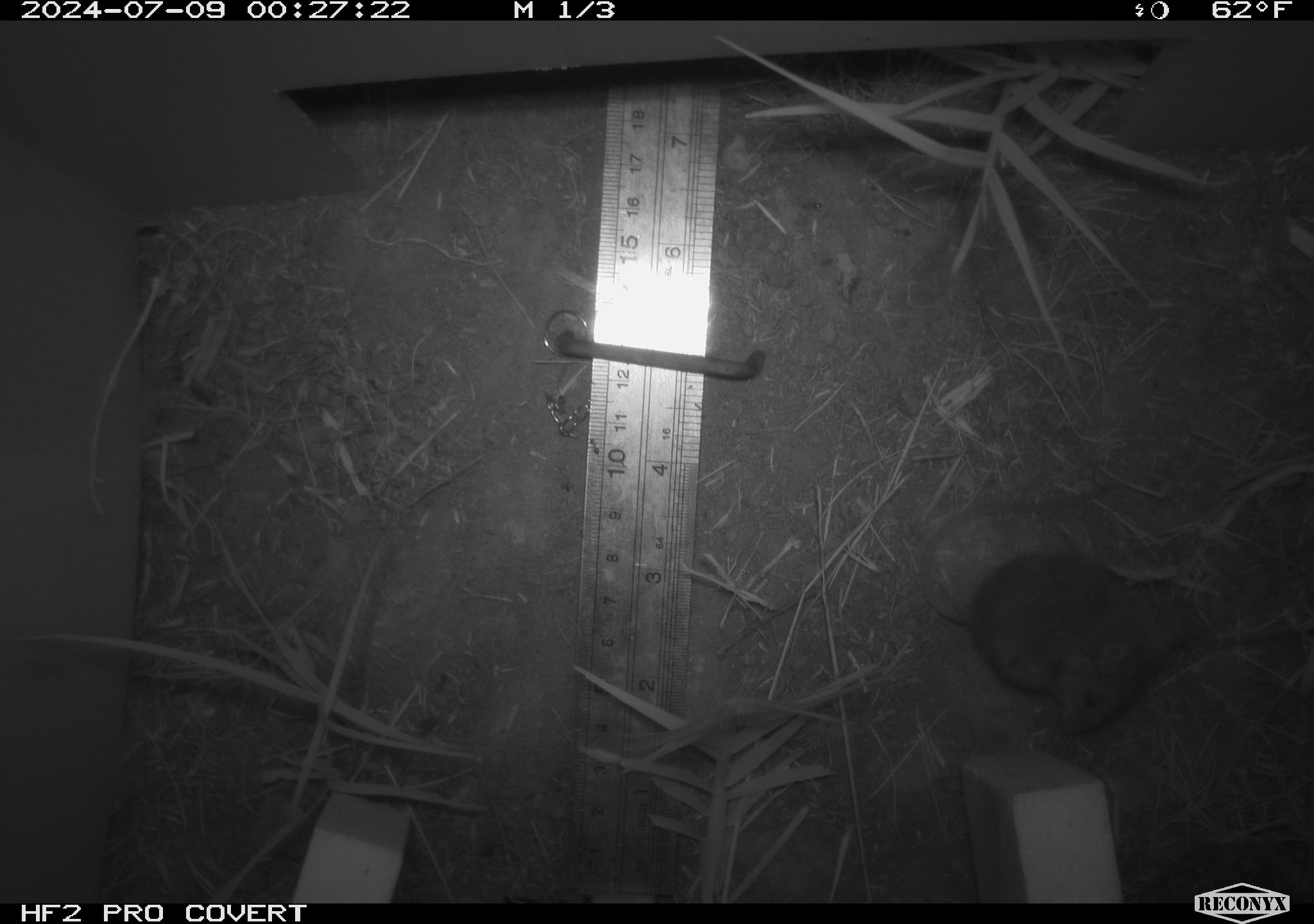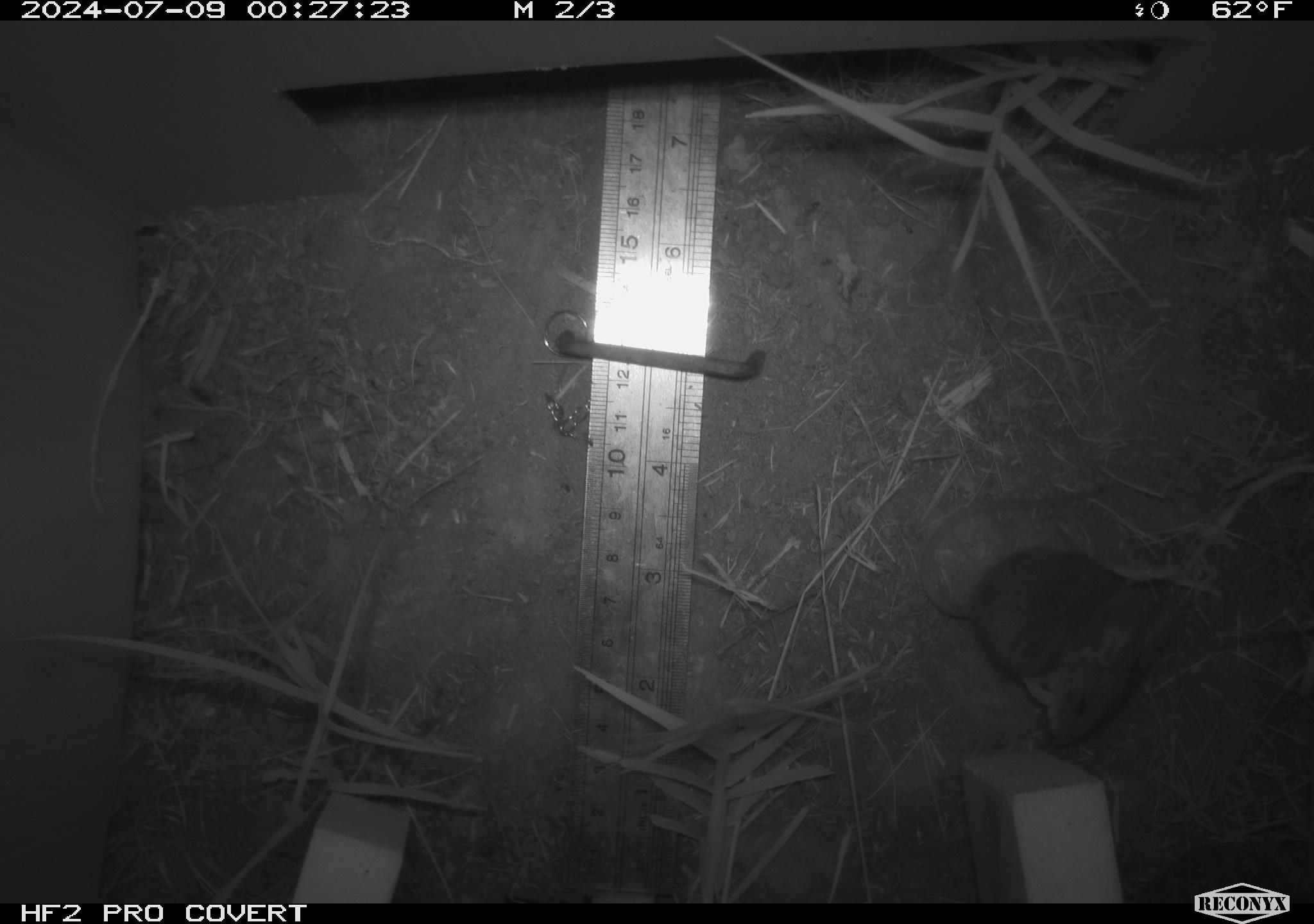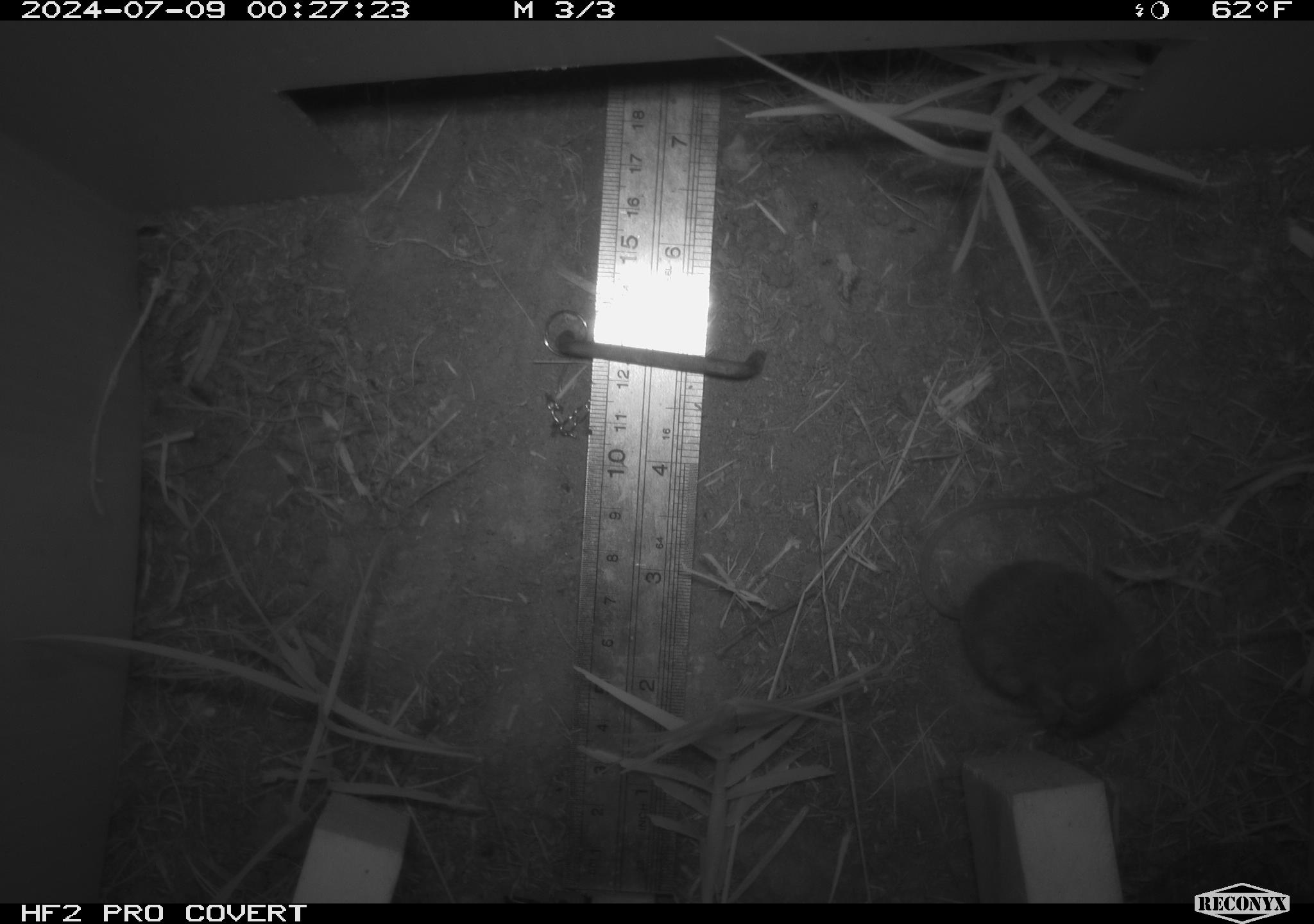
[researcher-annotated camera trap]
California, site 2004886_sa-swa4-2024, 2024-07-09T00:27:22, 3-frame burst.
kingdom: Animalia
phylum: Chordata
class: Mammalia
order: Rodentia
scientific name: Rodentia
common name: mouse species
Mouse species (Rodentia).